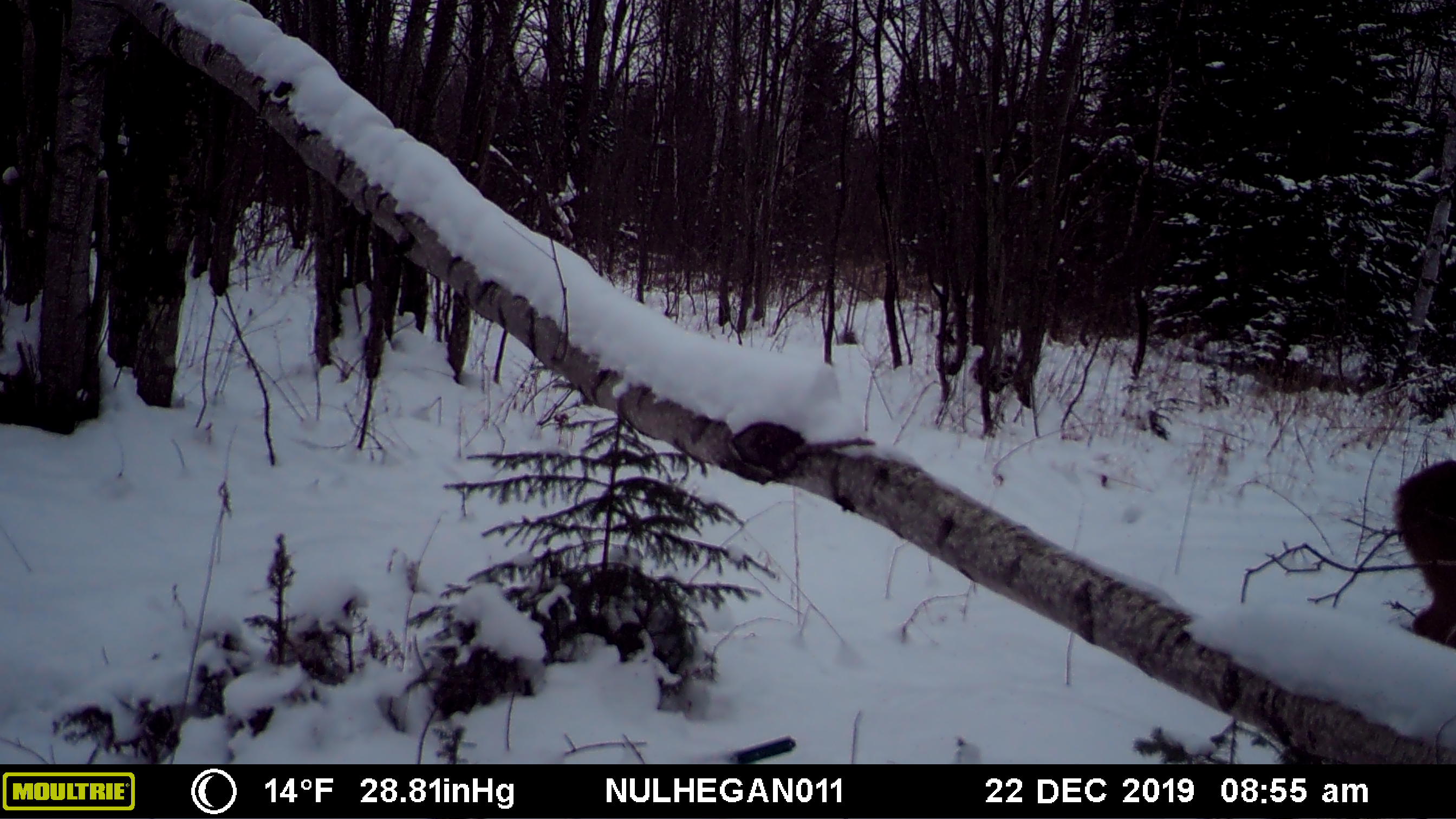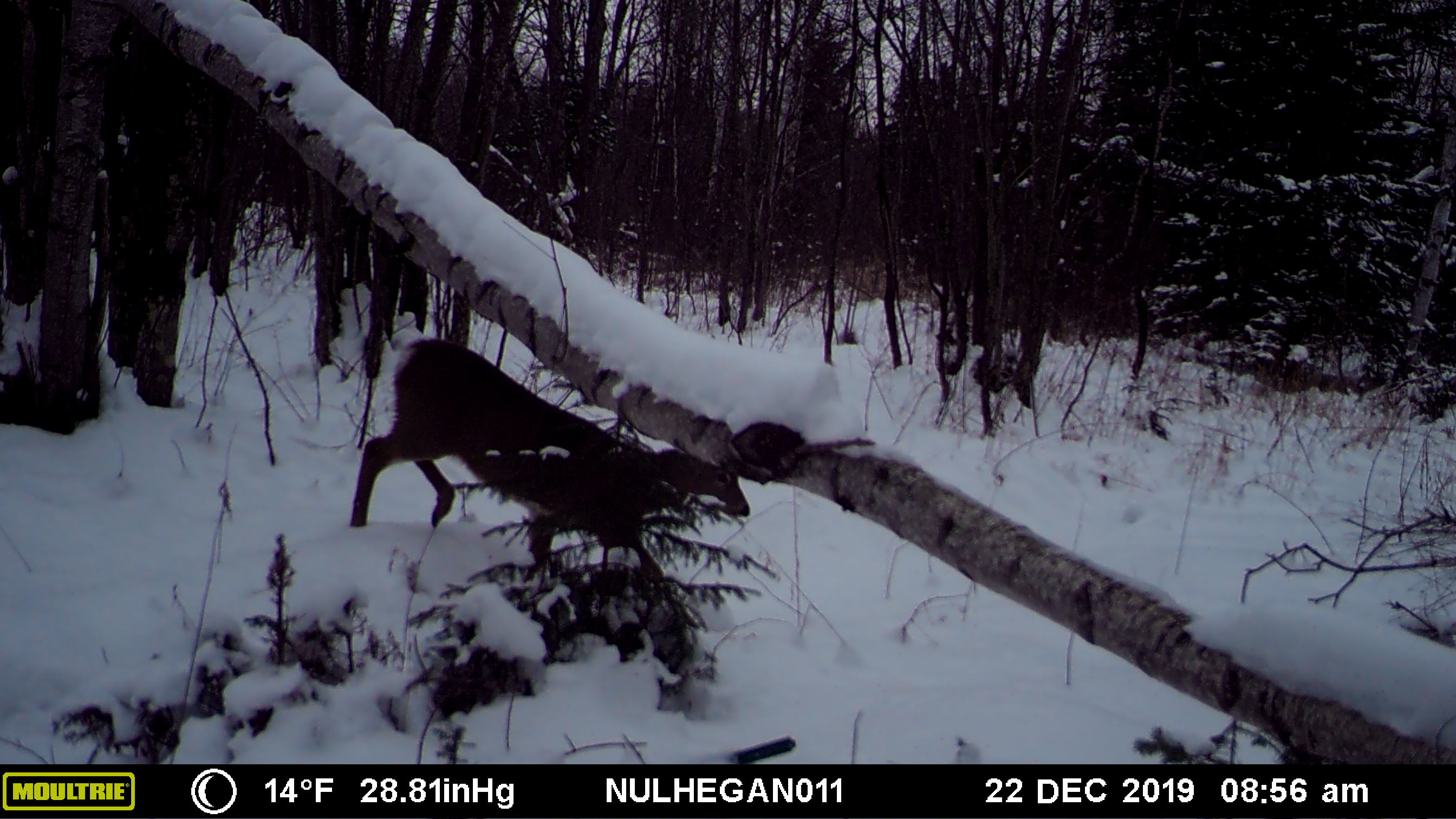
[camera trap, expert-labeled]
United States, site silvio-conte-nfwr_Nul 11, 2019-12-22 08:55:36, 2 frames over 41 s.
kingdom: Animalia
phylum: Chordata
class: Mammalia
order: Artiodactyla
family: Cervidae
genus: Odocoileus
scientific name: Odocoileus virginianus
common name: white-tailed deer